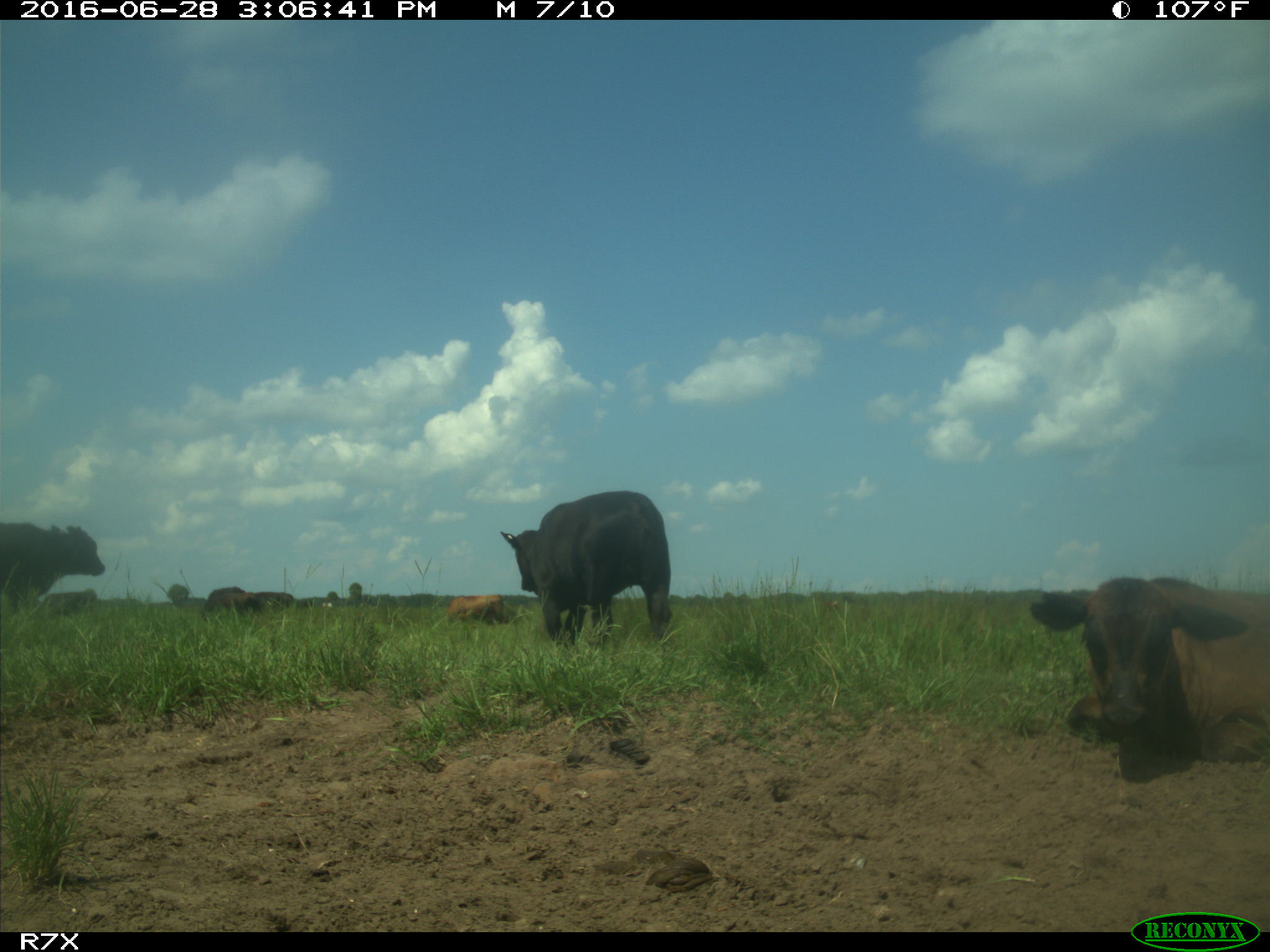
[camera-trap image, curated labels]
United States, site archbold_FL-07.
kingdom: Animalia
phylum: Chordata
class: Mammalia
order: Artiodactyla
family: Bovidae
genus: Bos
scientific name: Bos taurus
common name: domestic cow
Bos taurus (domestic cow).